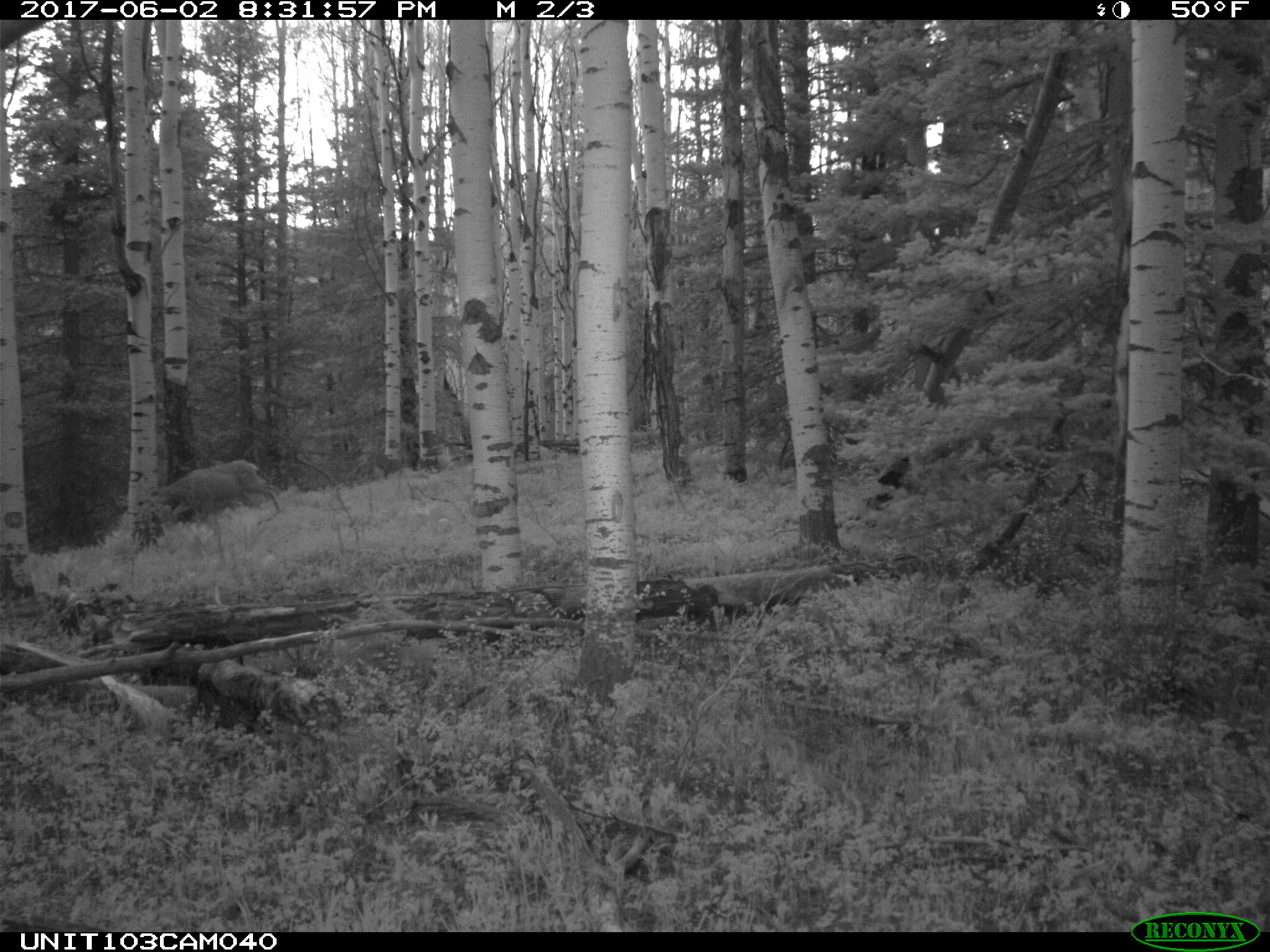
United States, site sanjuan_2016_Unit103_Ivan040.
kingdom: Animalia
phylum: Chordata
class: Mammalia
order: Artiodactyla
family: Cervidae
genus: Odocoileus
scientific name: Odocoileus hemionus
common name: mule deer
Odocoileus hemionus (mule deer).